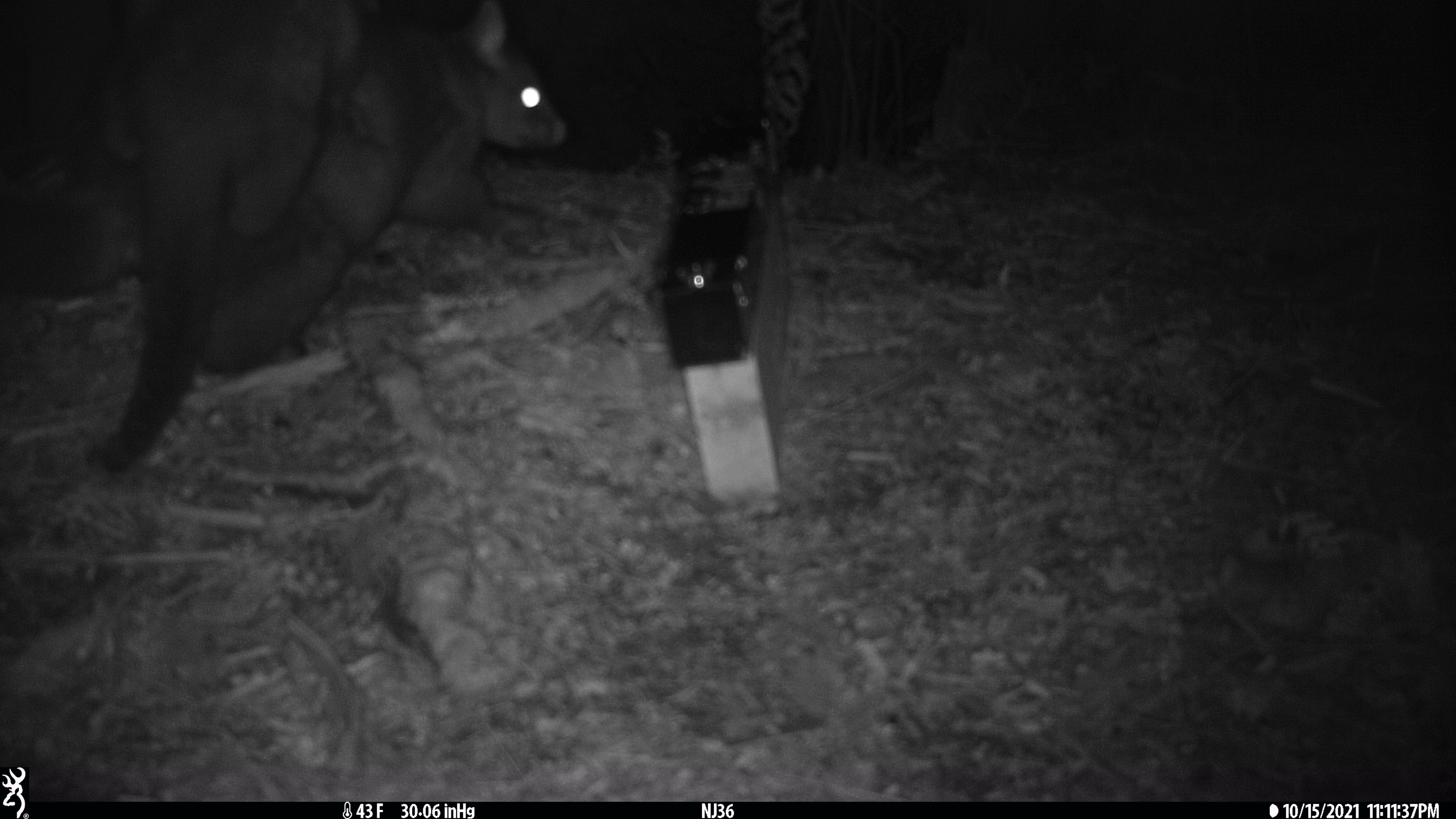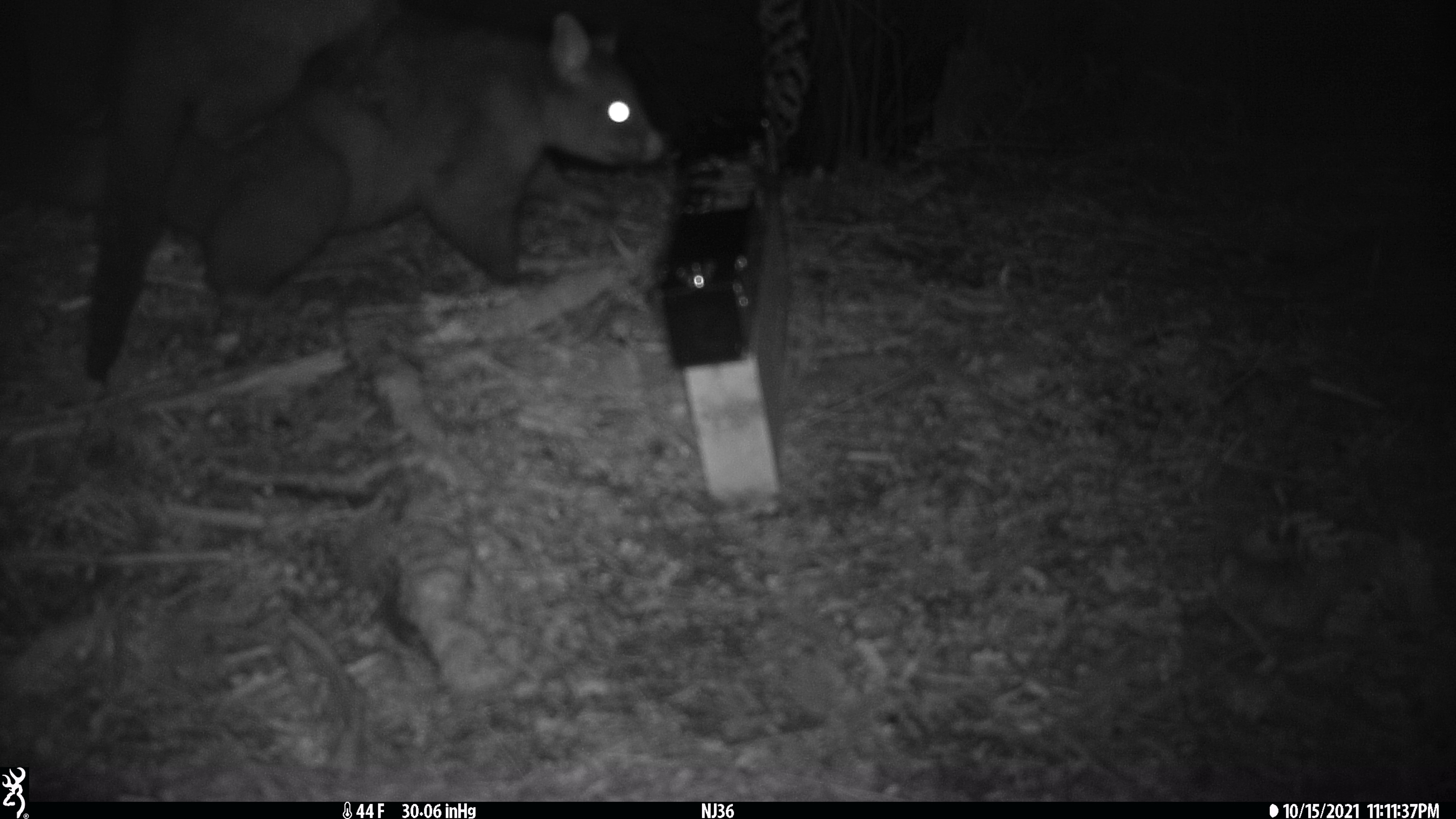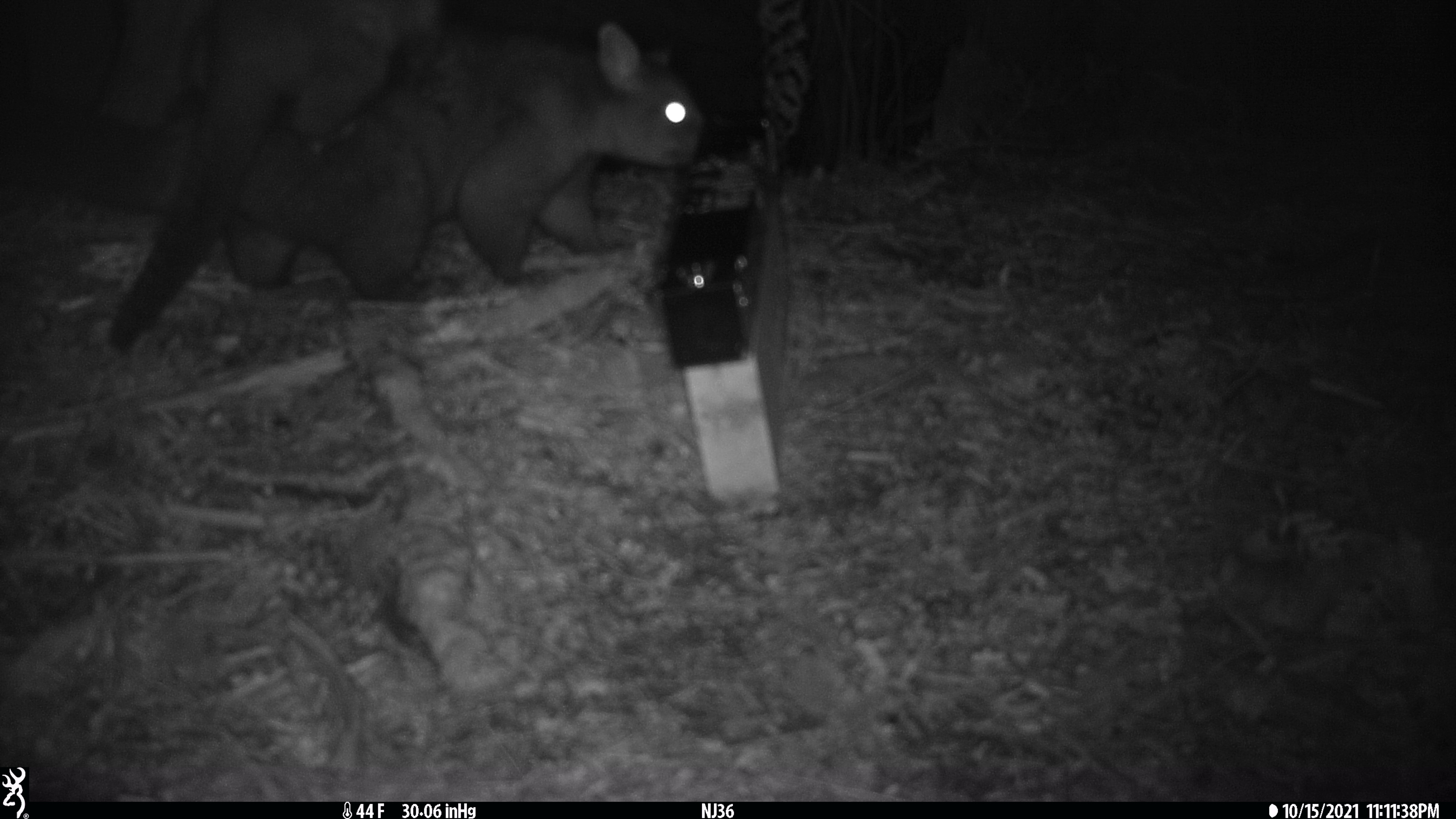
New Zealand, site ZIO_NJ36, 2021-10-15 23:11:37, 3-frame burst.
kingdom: Animalia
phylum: Chordata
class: Mammalia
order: Diprotodontia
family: Phalangeridae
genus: Trichosurus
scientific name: Trichosurus vulpecula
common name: common brushtail possum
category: possum